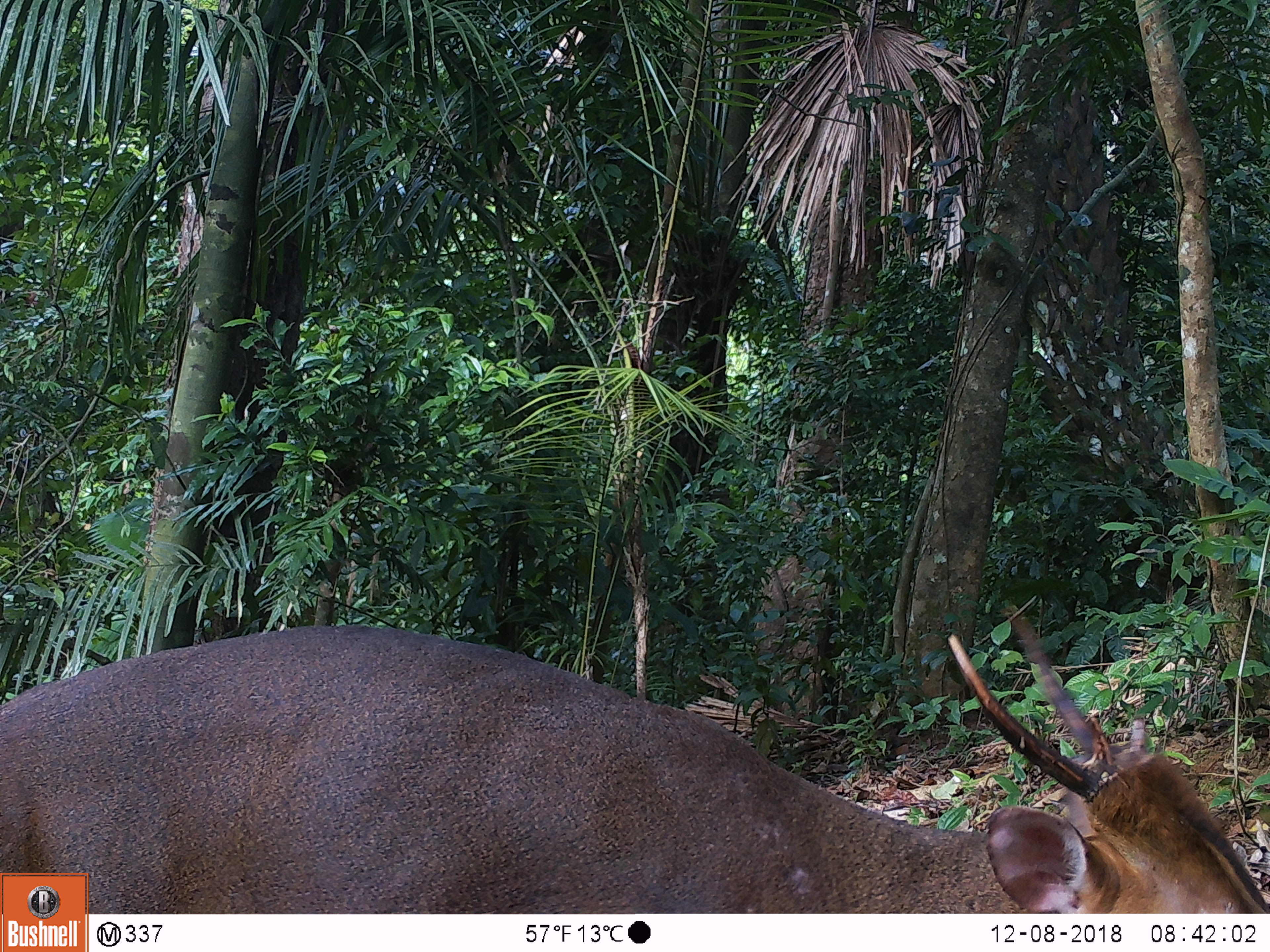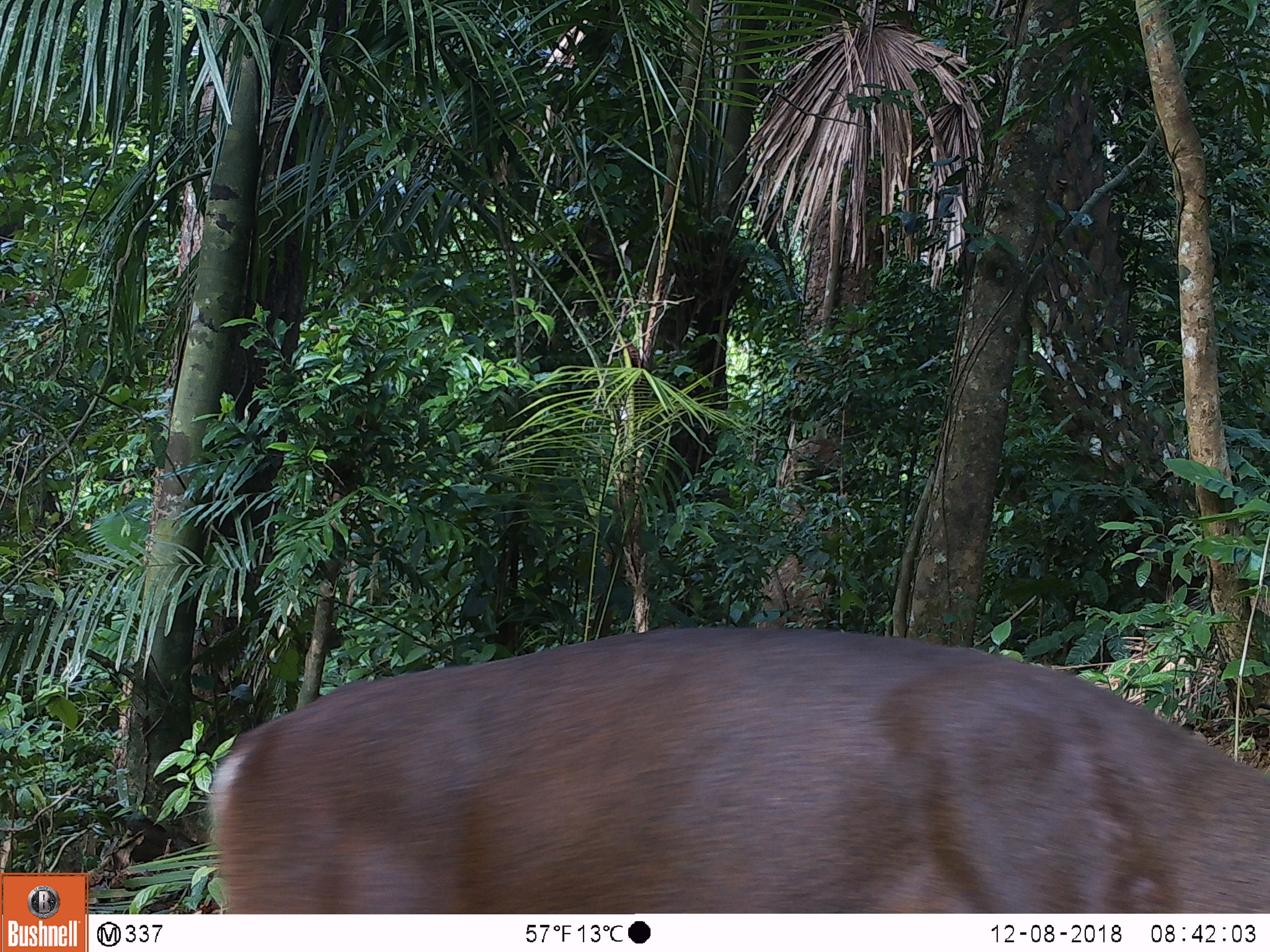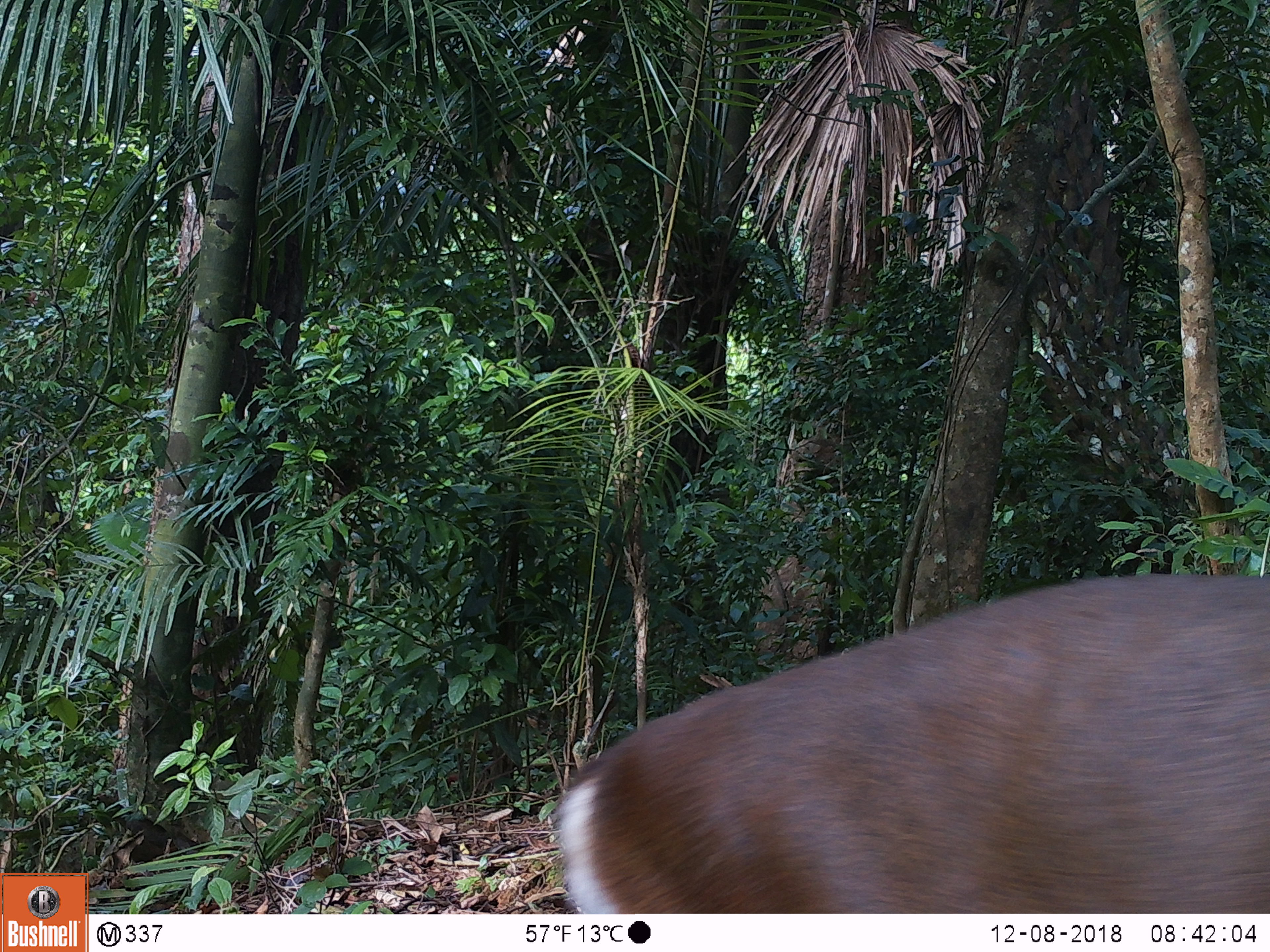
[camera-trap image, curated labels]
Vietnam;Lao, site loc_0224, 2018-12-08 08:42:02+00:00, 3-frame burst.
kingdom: Animalia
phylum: Chordata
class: Mammalia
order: Artiodactyla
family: Cervidae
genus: Muntiacus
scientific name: Muntiacus vuquangensis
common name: large-antlered muntjac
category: large antlered muntjac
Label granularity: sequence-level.